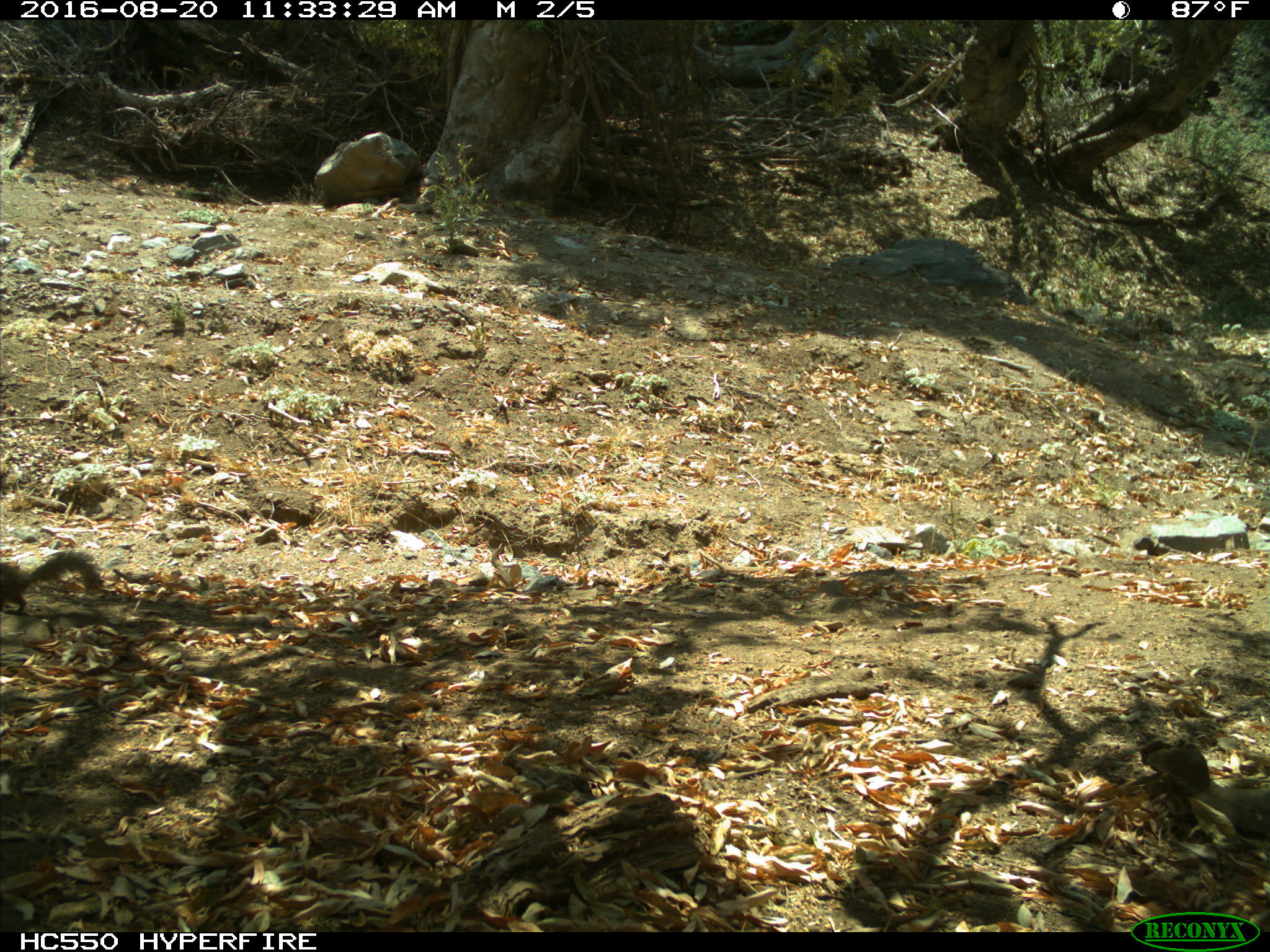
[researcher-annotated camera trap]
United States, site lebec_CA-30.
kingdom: Animalia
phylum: Chordata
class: Mammalia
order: Rodentia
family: Sciuridae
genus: Otospermophilus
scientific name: Otospermophilus beecheyi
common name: california ground squirrel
Otospermophilus beecheyi (california ground squirrel).